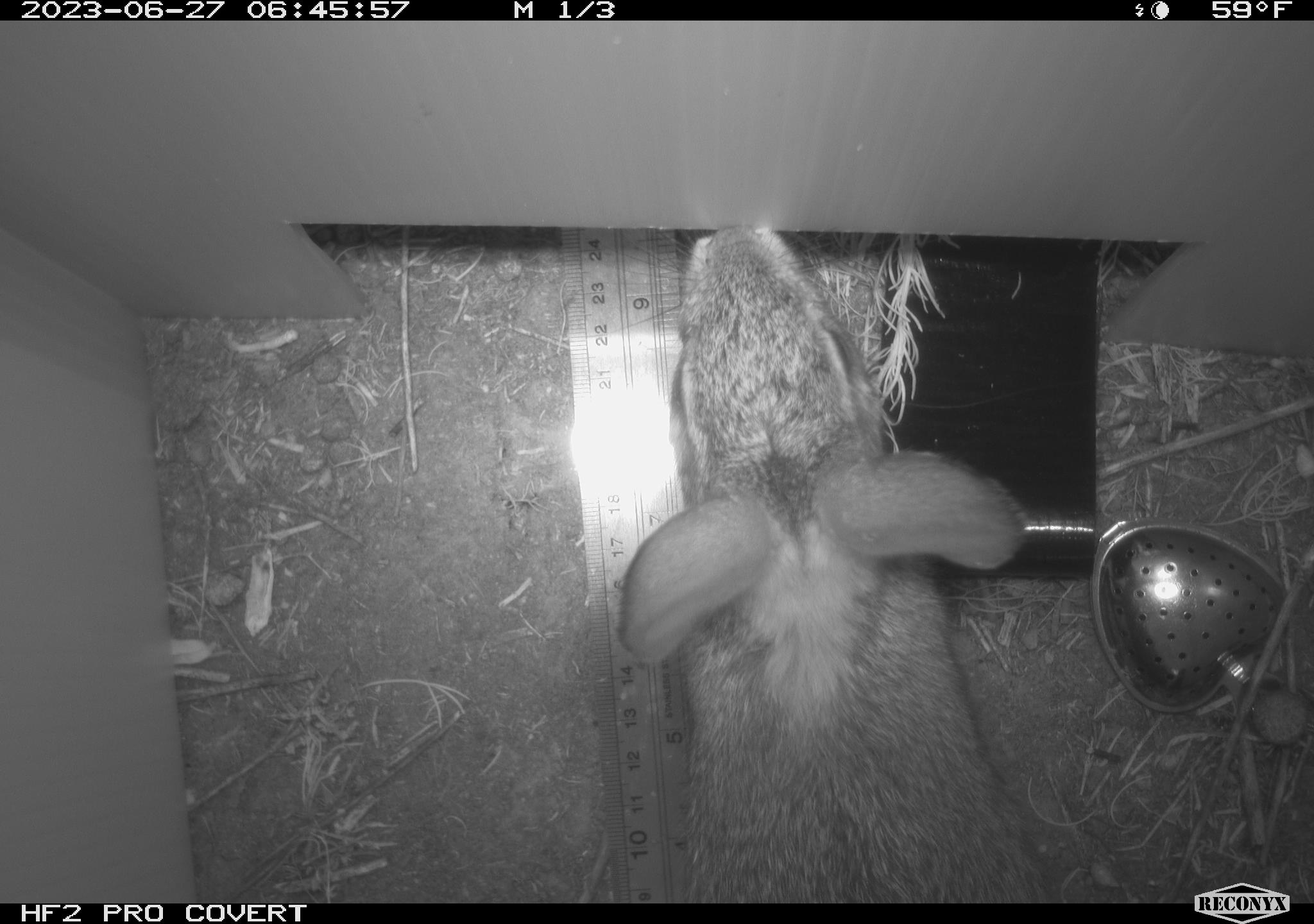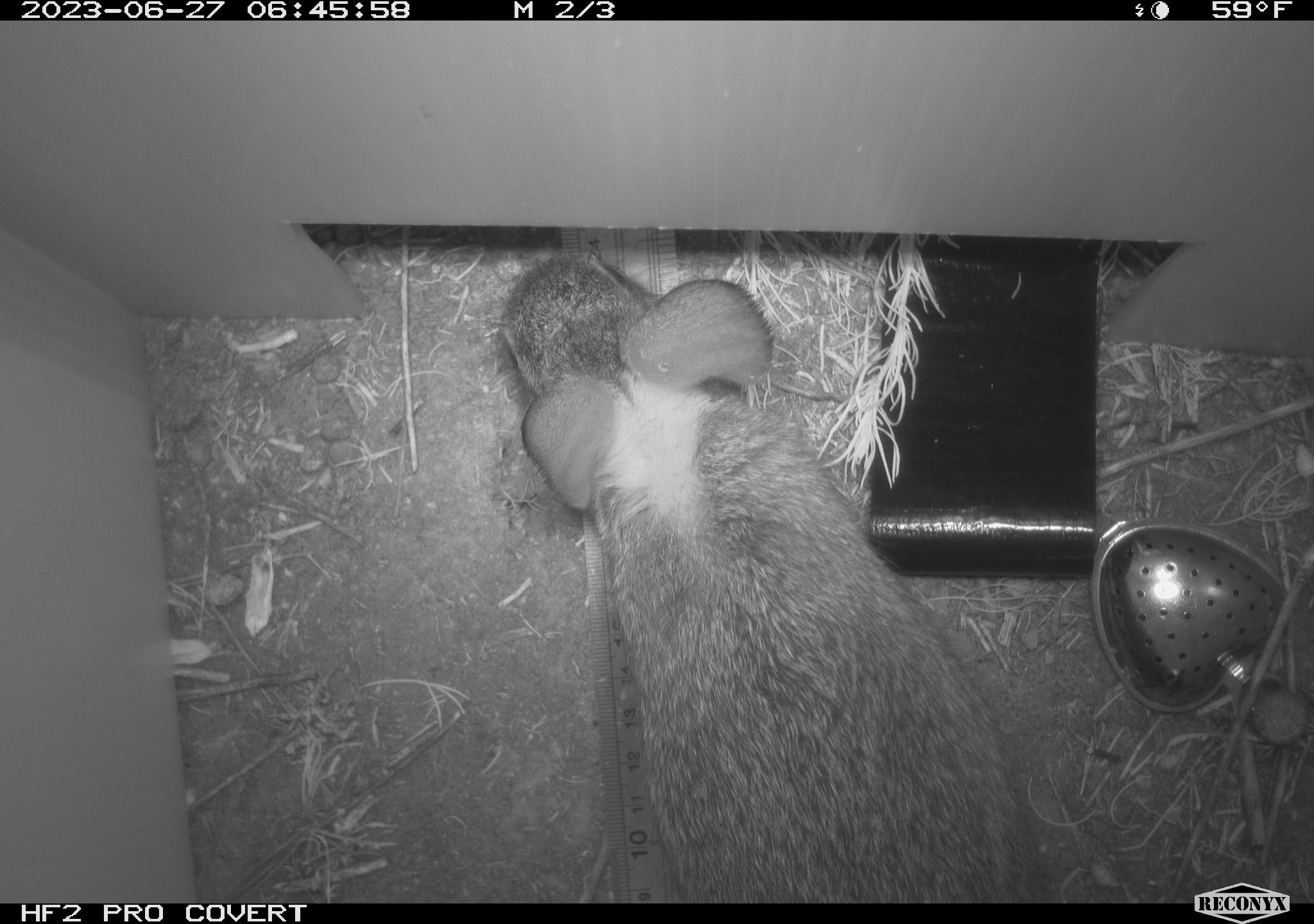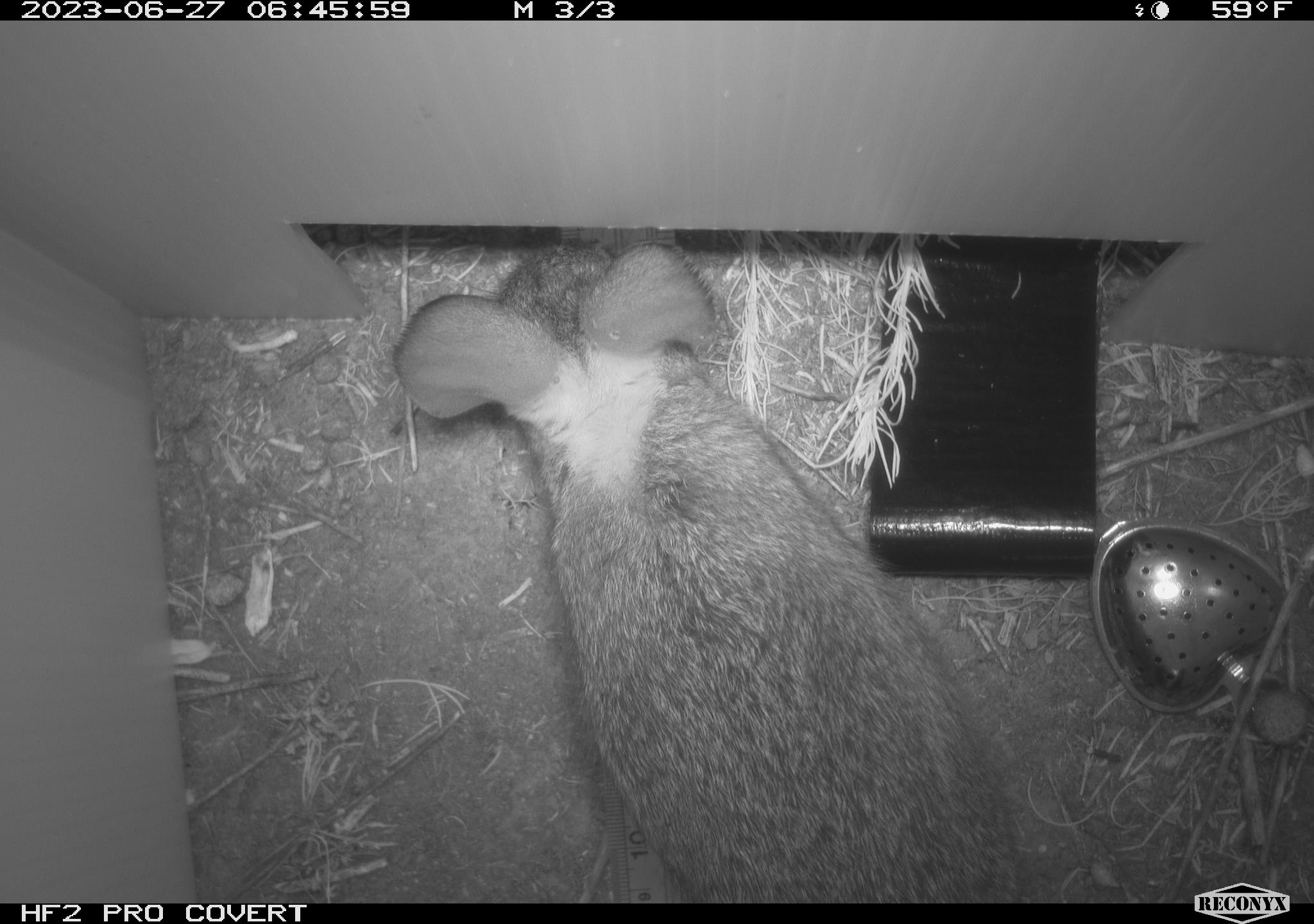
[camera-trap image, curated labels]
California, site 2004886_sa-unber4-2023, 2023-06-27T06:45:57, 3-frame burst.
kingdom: Animalia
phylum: Chordata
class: Mammalia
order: Lagomorpha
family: Leporidae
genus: Sylvilagus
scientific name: Sylvilagus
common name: cottontail rabbits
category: sylvilagus species